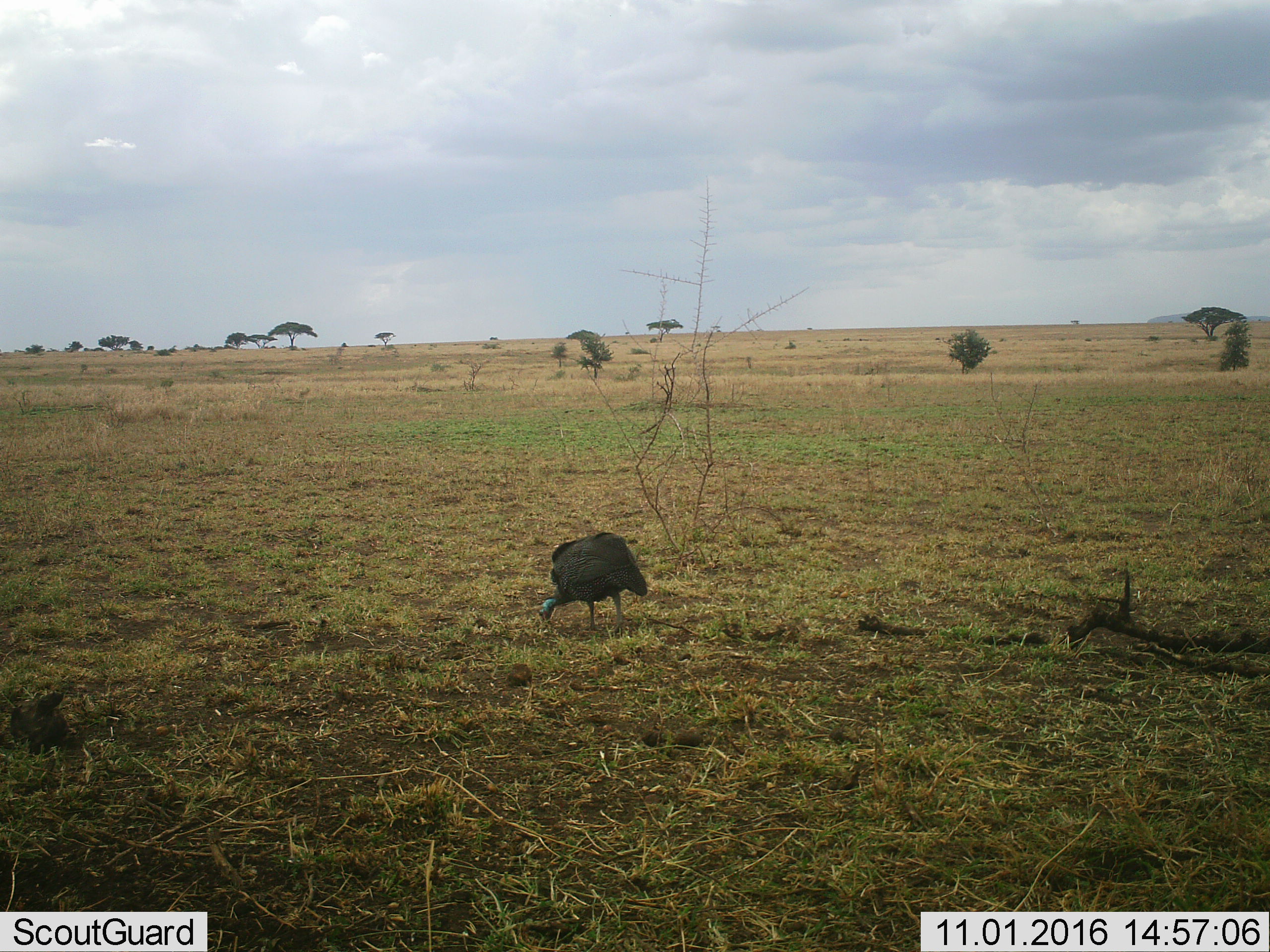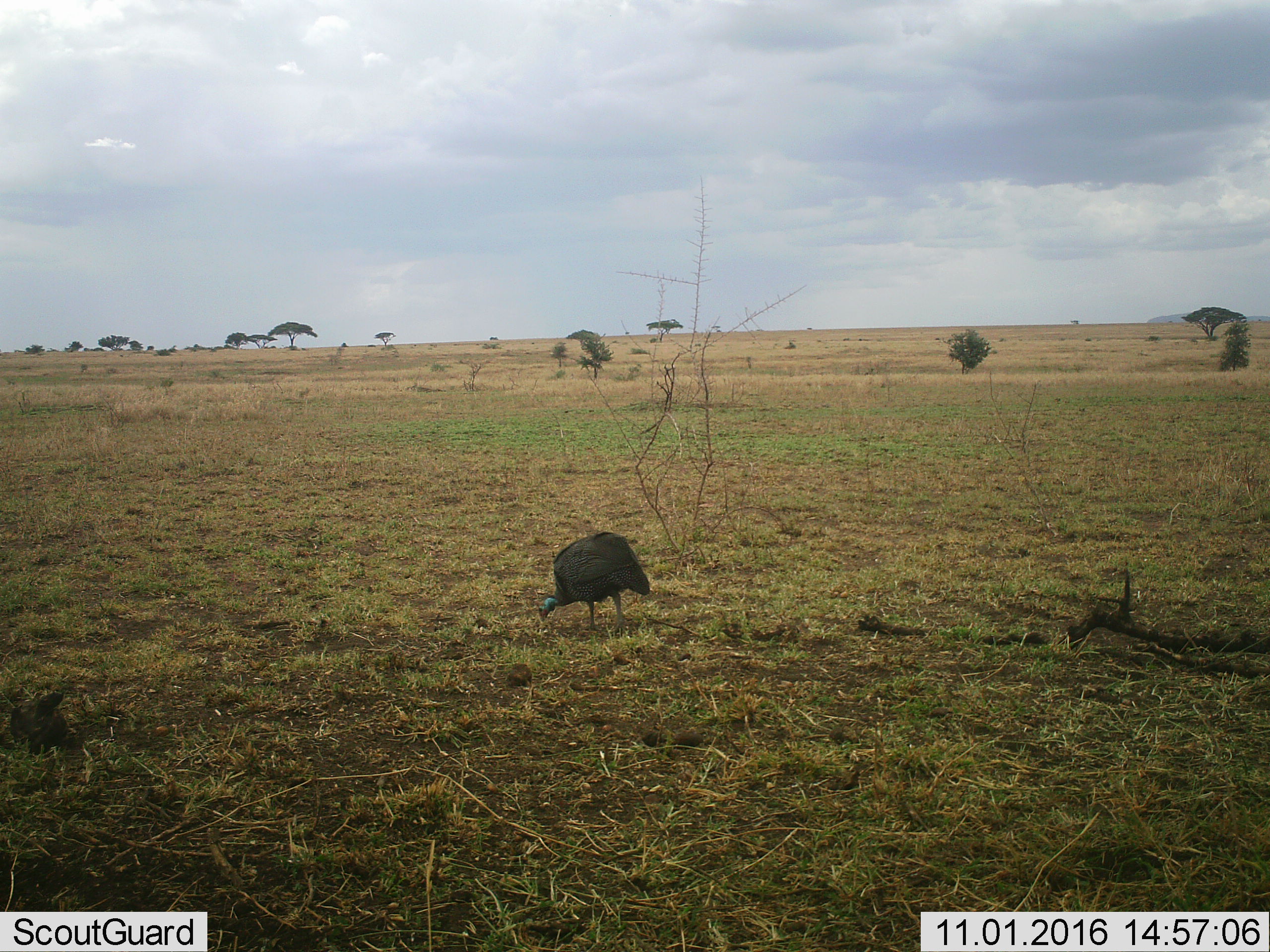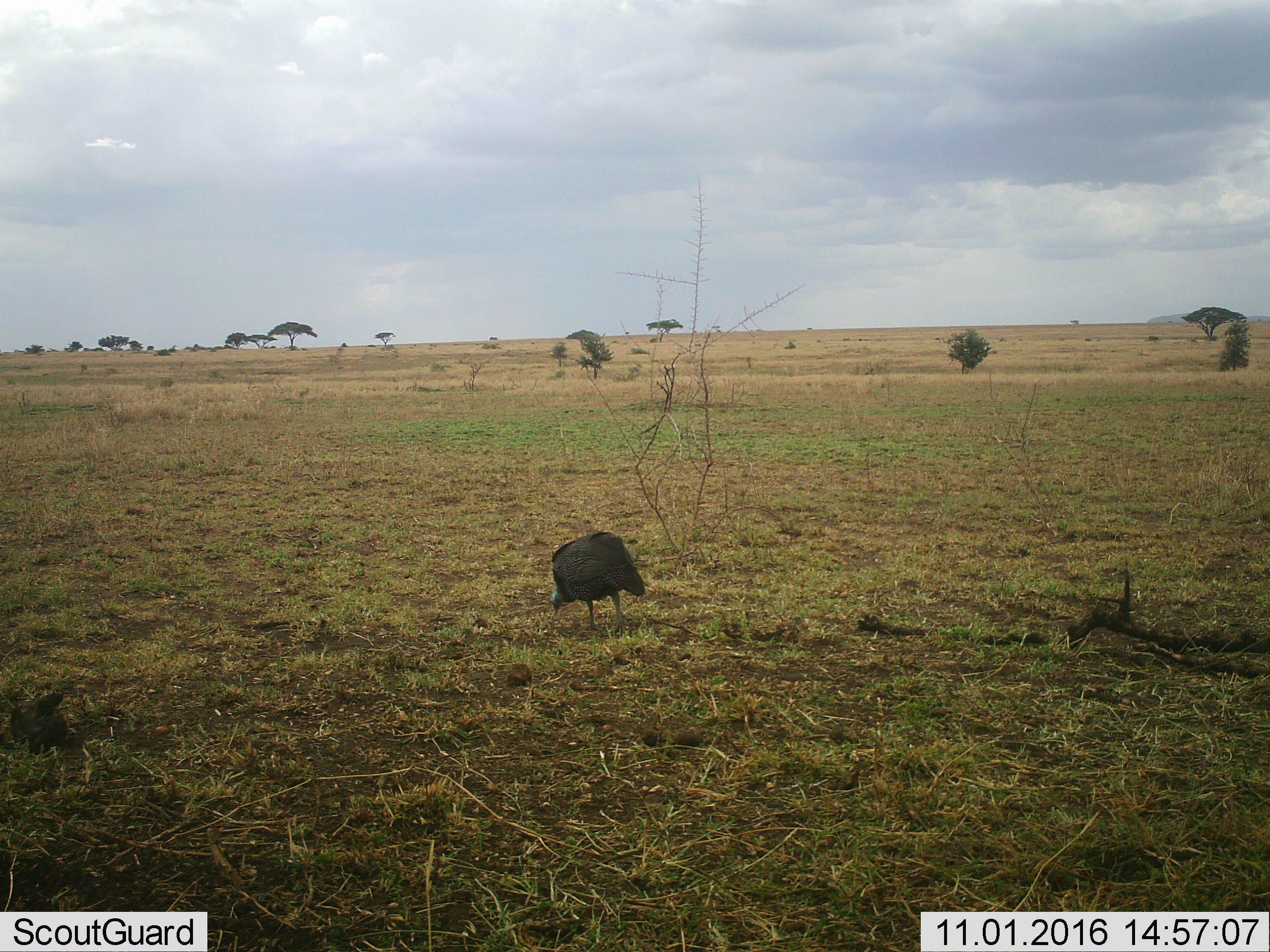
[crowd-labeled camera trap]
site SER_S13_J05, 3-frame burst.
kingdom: Animalia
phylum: Chordata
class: Aves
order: Galliformes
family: Numididae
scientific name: Numididae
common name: guineafowl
Guineafowl (Numididae), count 1. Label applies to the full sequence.